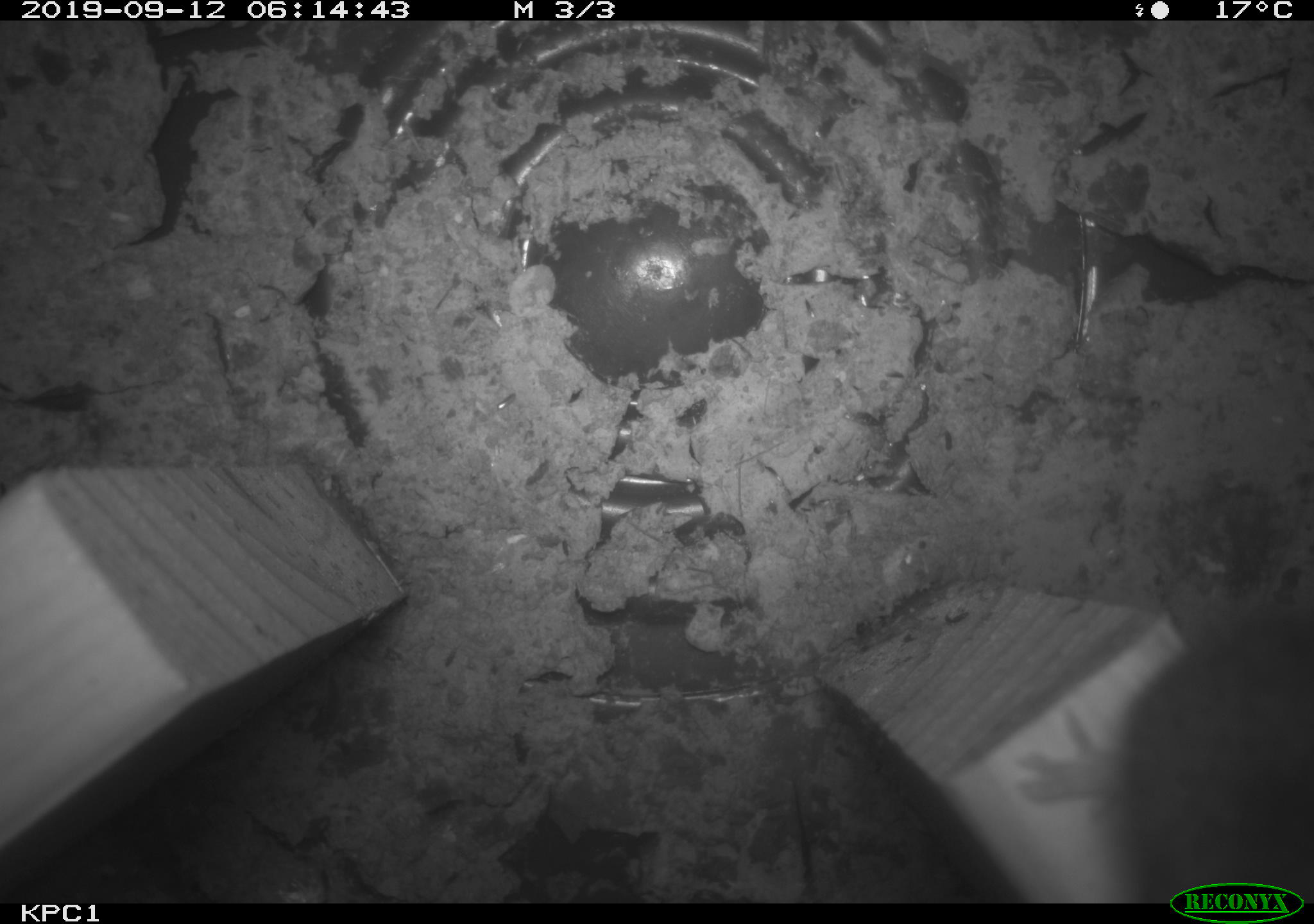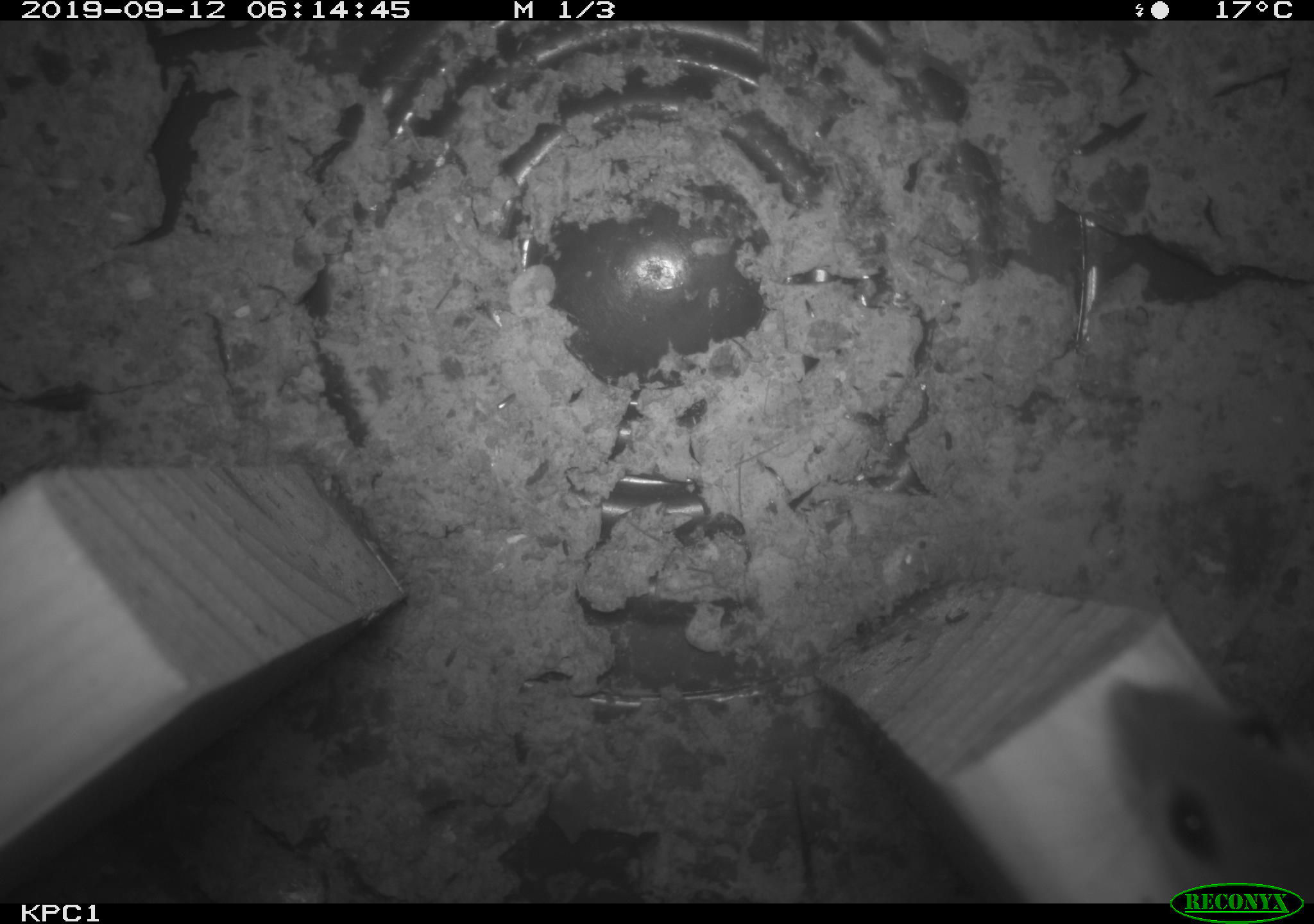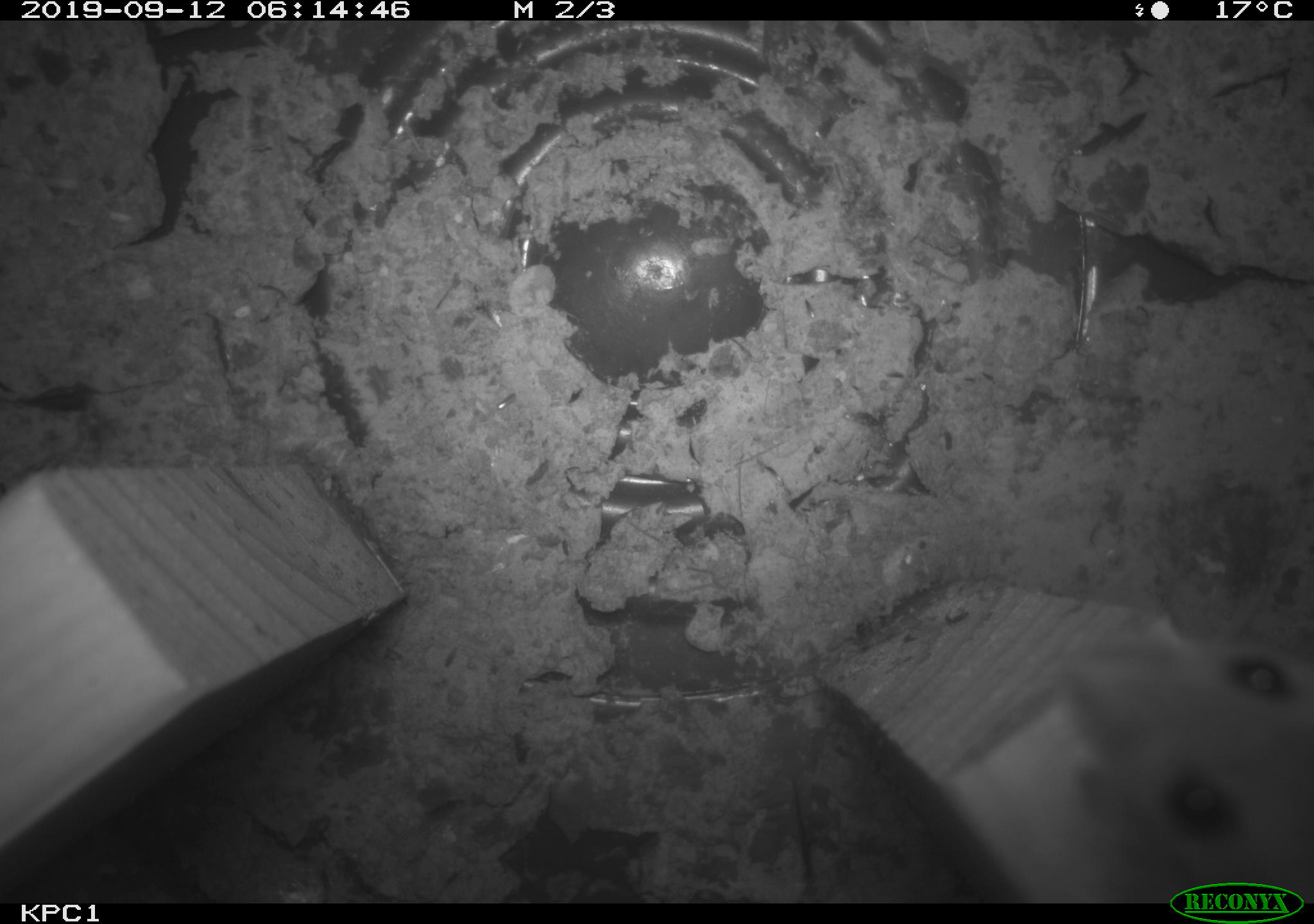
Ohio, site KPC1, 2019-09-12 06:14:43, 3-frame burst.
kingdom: Animalia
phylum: Chordata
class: Mammalia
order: Rodentia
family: Cricetidae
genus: Peromyscus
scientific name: Peromyscus leucopus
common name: white-footed mouse